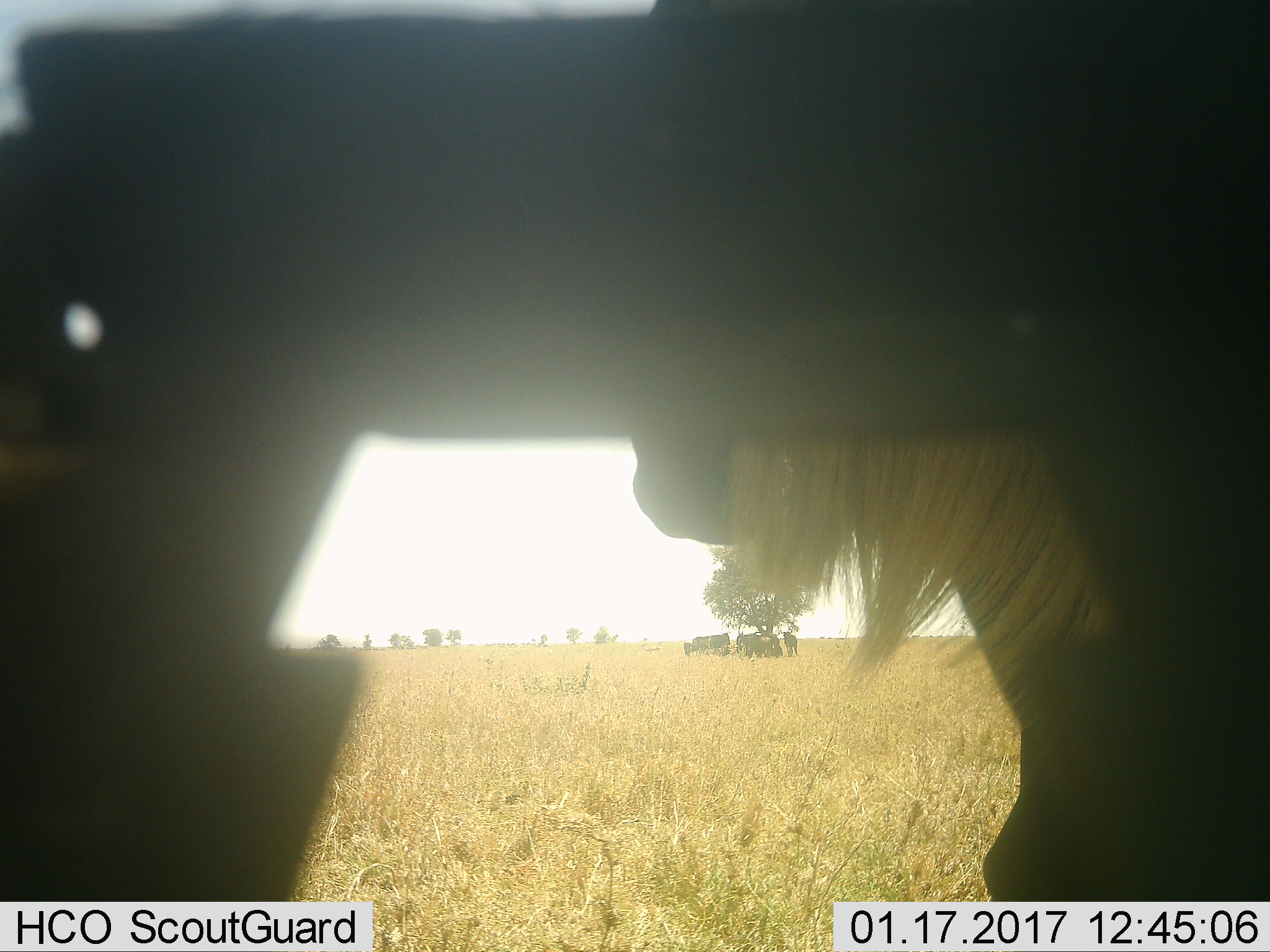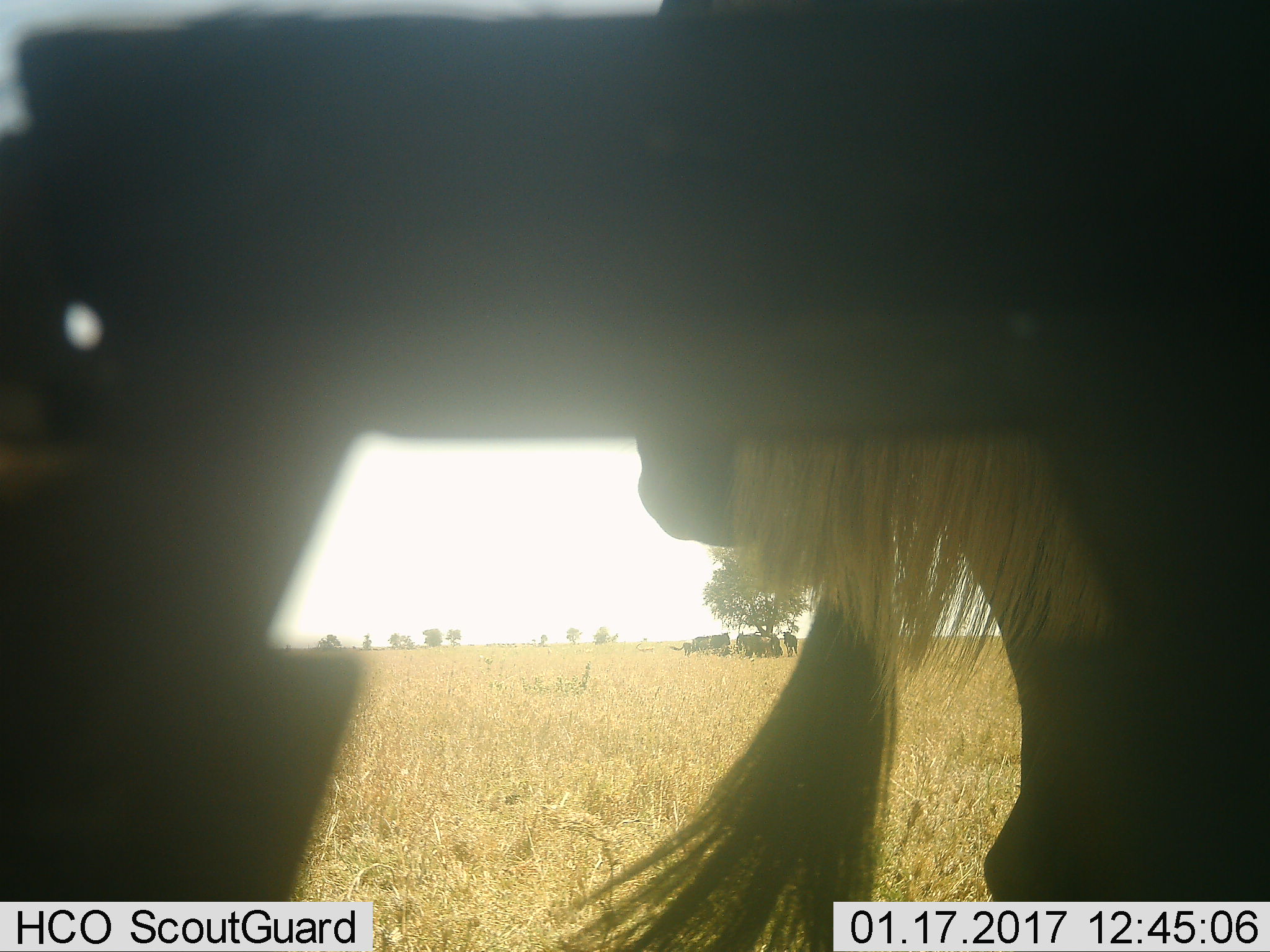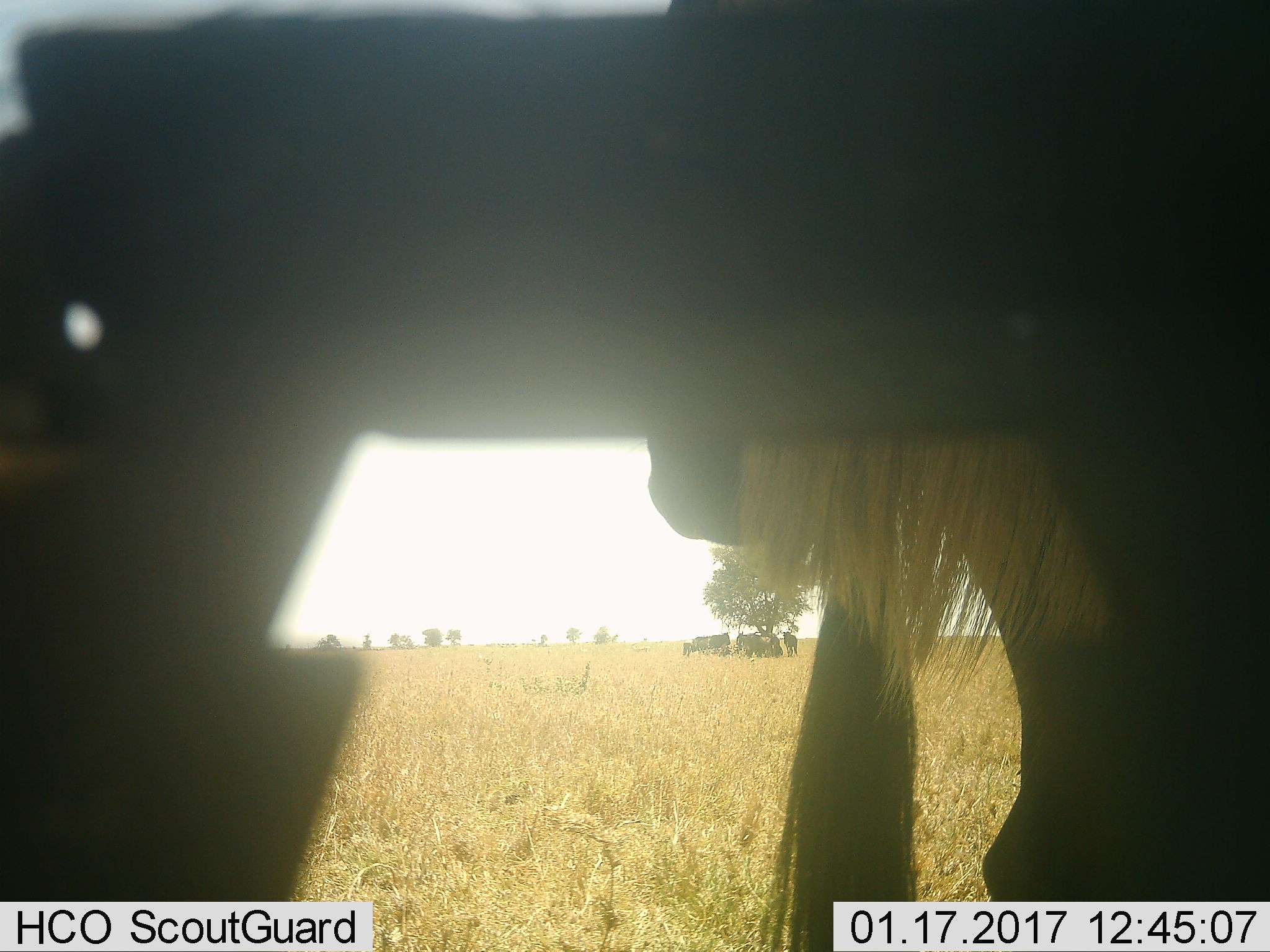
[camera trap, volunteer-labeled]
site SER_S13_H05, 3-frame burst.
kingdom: Animalia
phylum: Chordata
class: Mammalia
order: Artiodactyla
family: Bovidae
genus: Connochaetes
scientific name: Connochaetes taurinus taurinus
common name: blue wildebeest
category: wildebeestblue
Wildebeestblue (blue wildebeest) (Connochaetes taurinus taurinus), count 11-50. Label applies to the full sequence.